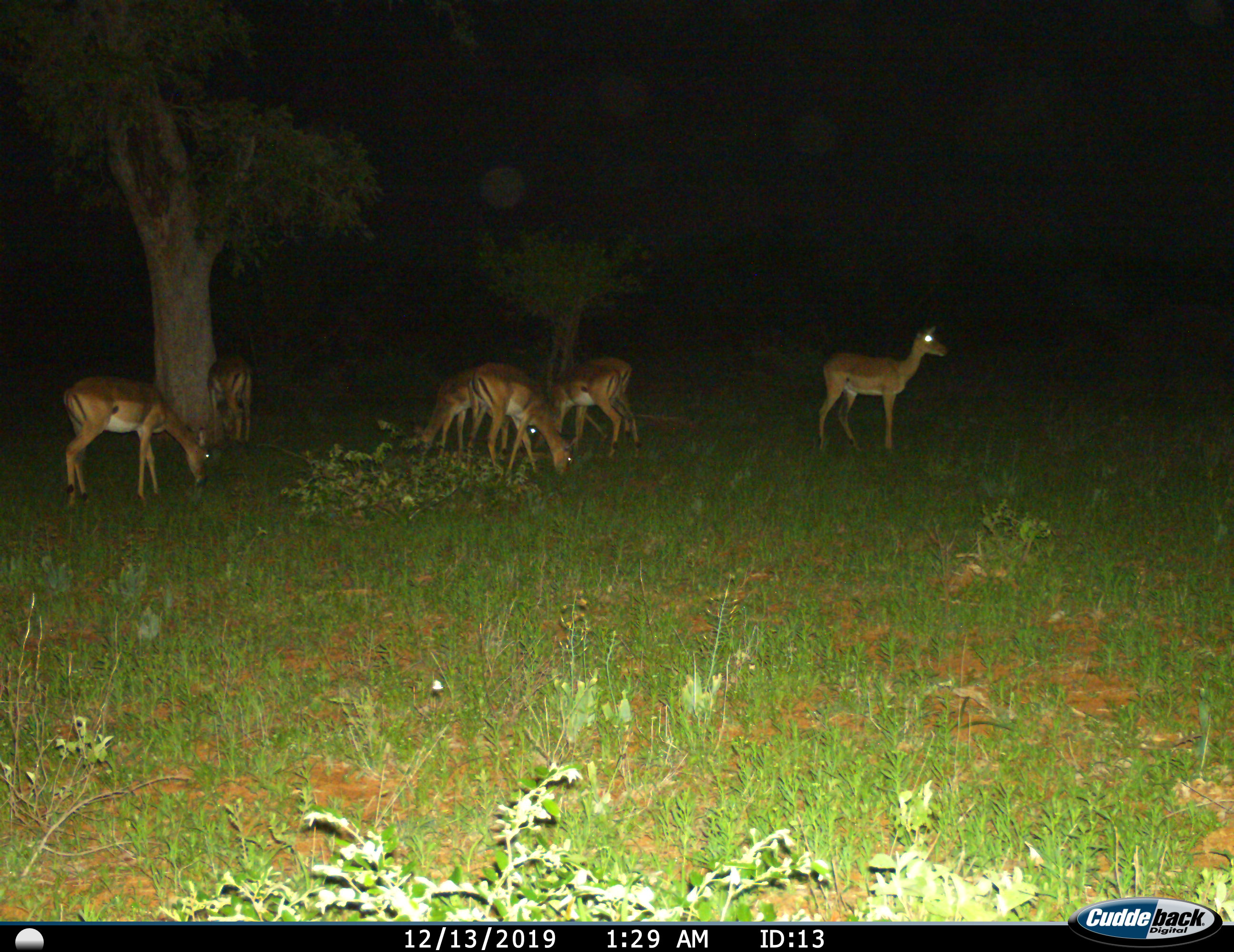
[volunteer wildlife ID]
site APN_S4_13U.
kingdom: Animalia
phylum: Chordata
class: Mammalia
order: Artiodactyla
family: Bovidae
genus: Aepyceros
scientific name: Aepyceros melampus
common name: impala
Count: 7.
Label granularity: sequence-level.